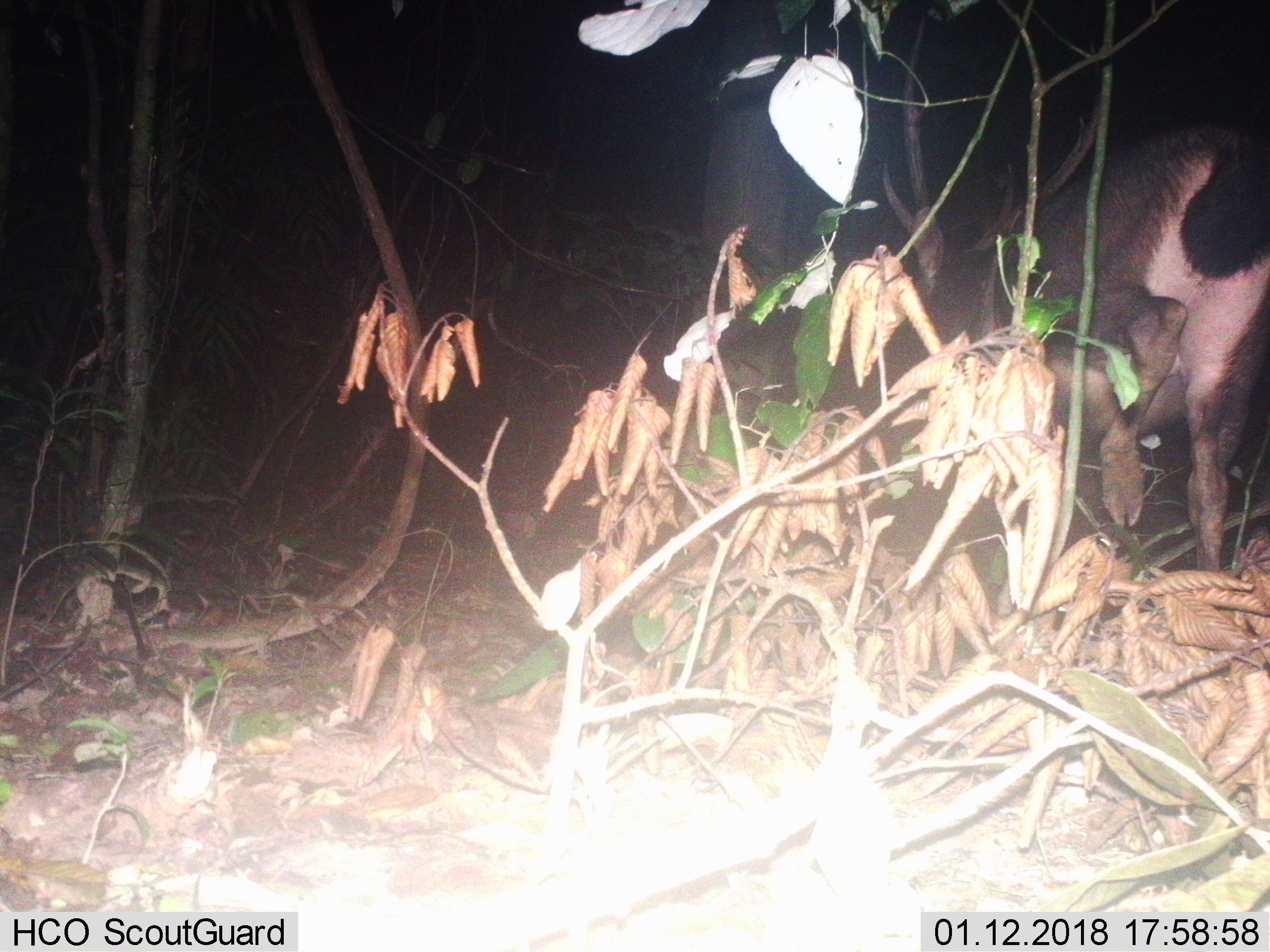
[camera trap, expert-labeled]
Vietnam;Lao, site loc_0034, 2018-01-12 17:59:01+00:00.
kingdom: Animalia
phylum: Chordata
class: Mammalia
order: Artiodactyla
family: Cervidae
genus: Rusa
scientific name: Rusa unicolor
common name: sambar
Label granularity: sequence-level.